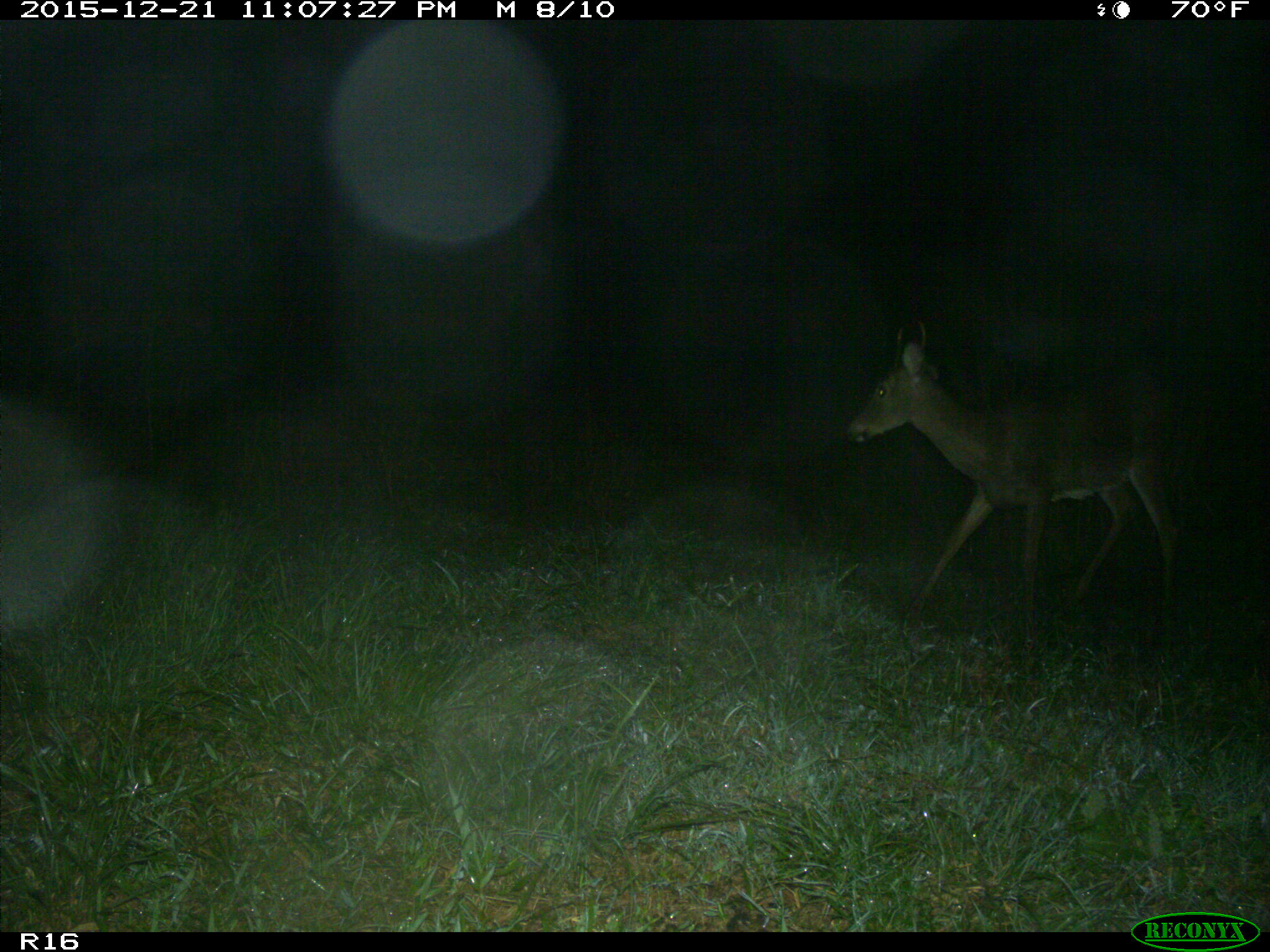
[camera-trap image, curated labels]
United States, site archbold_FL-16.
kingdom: Animalia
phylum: Chordata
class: Mammalia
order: Artiodactyla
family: Cervidae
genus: Odocoileus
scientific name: Odocoileus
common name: deer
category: unidentified deer